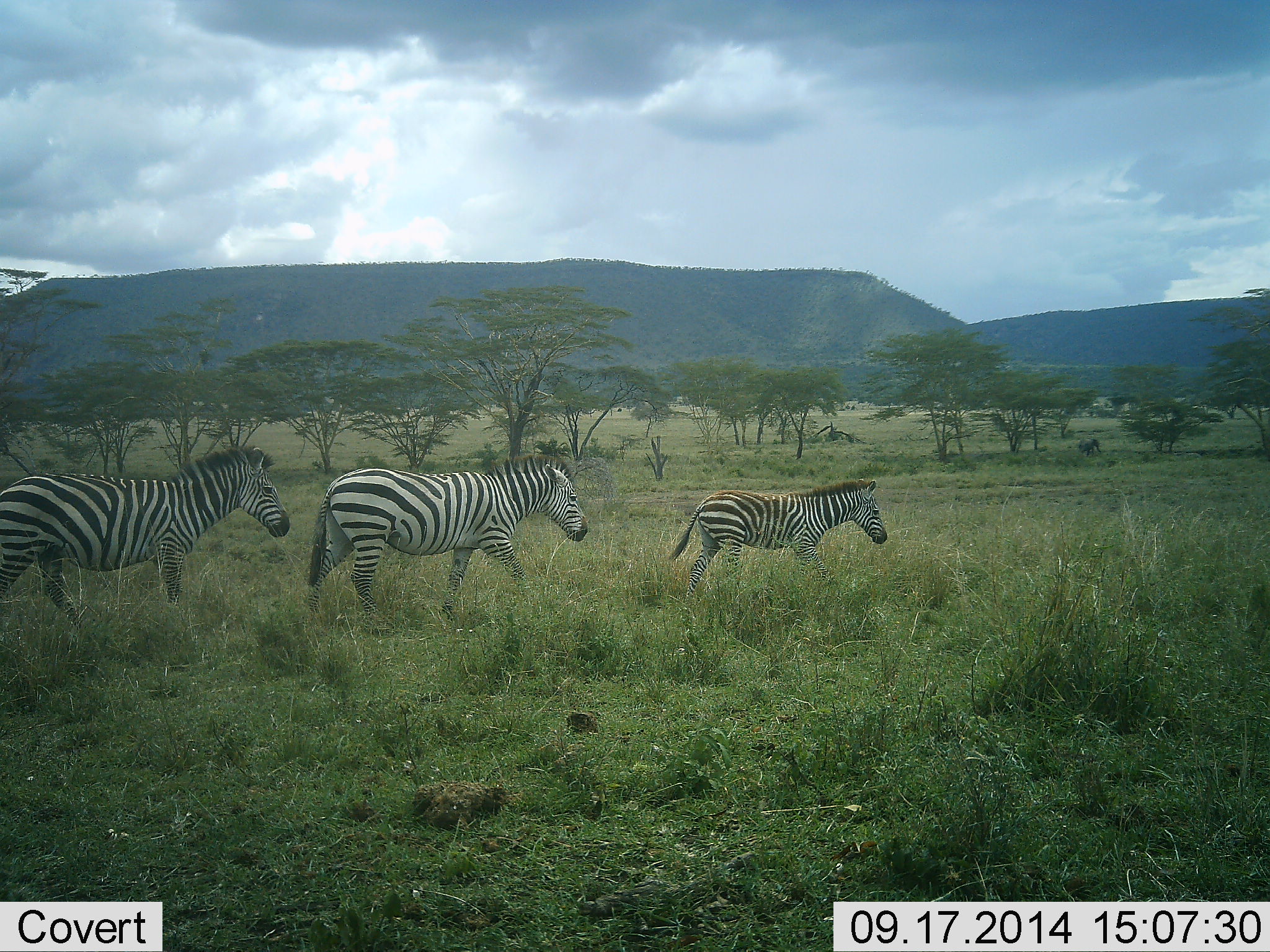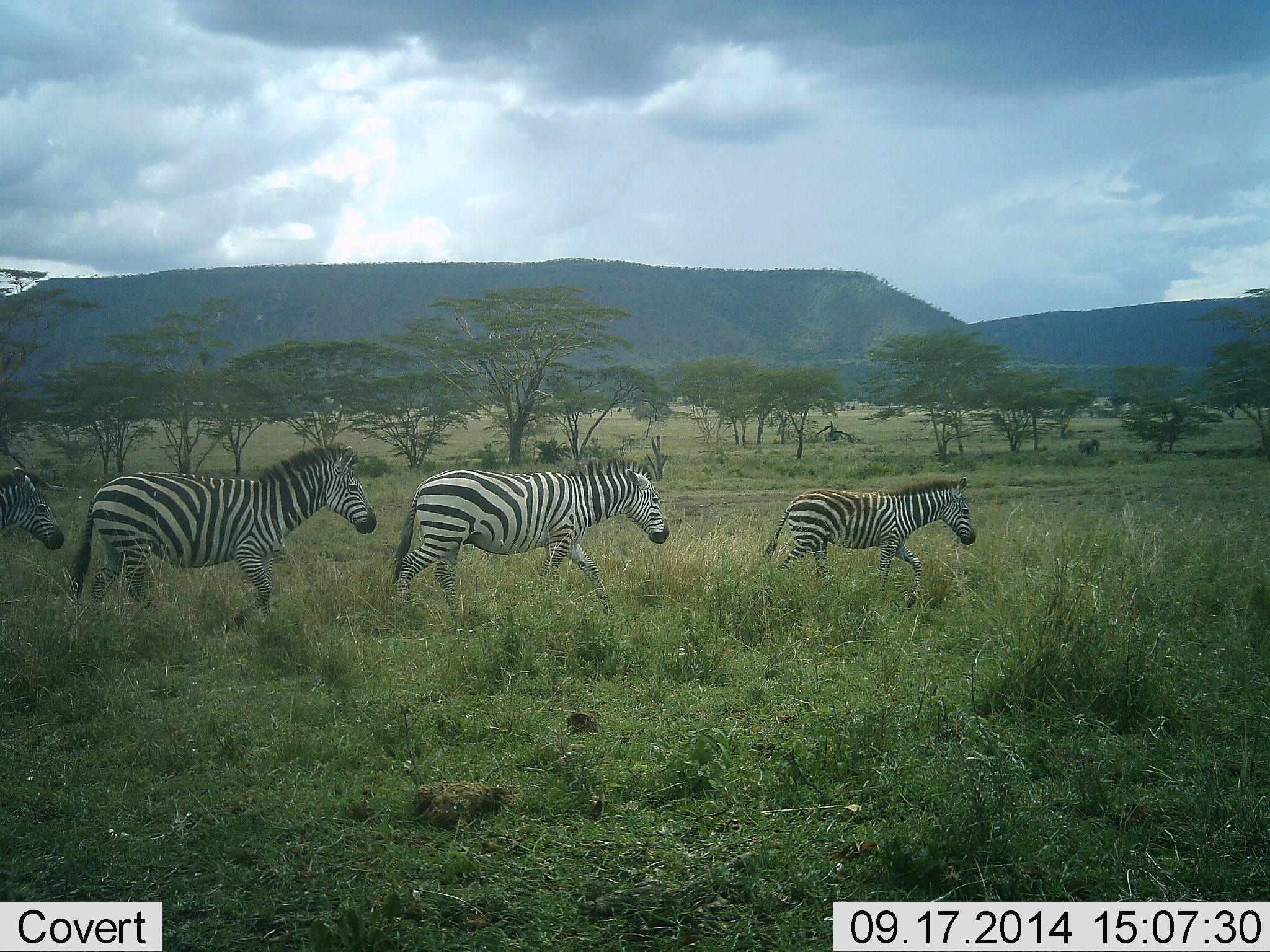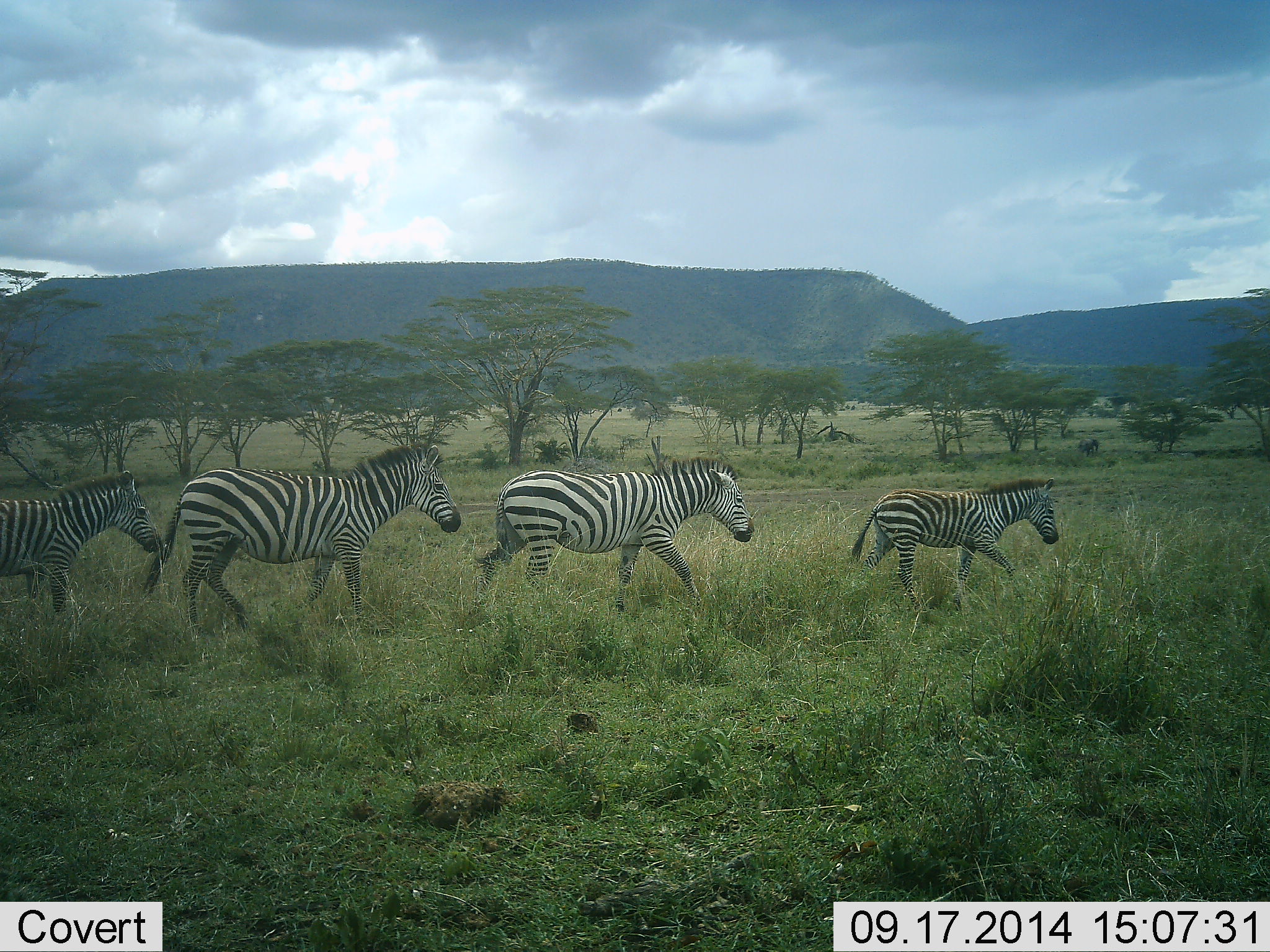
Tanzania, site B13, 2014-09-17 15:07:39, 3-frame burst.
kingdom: Animalia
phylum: Chordata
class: Mammalia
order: Perissodactyla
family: Equidae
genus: Equus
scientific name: Equus quagga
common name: plains zebra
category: zebra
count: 4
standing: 0%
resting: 0%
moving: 100%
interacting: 0%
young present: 20%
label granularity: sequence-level